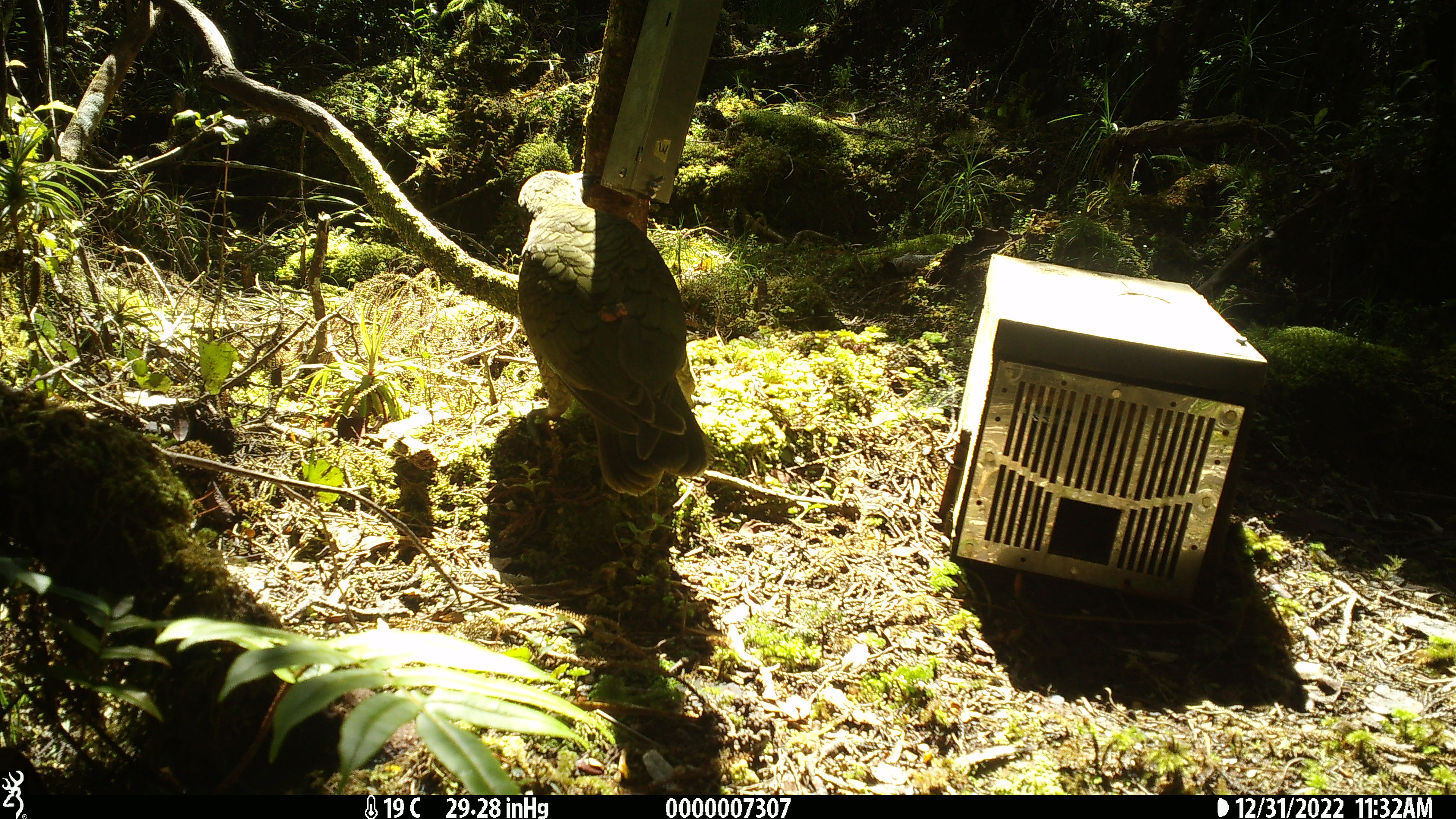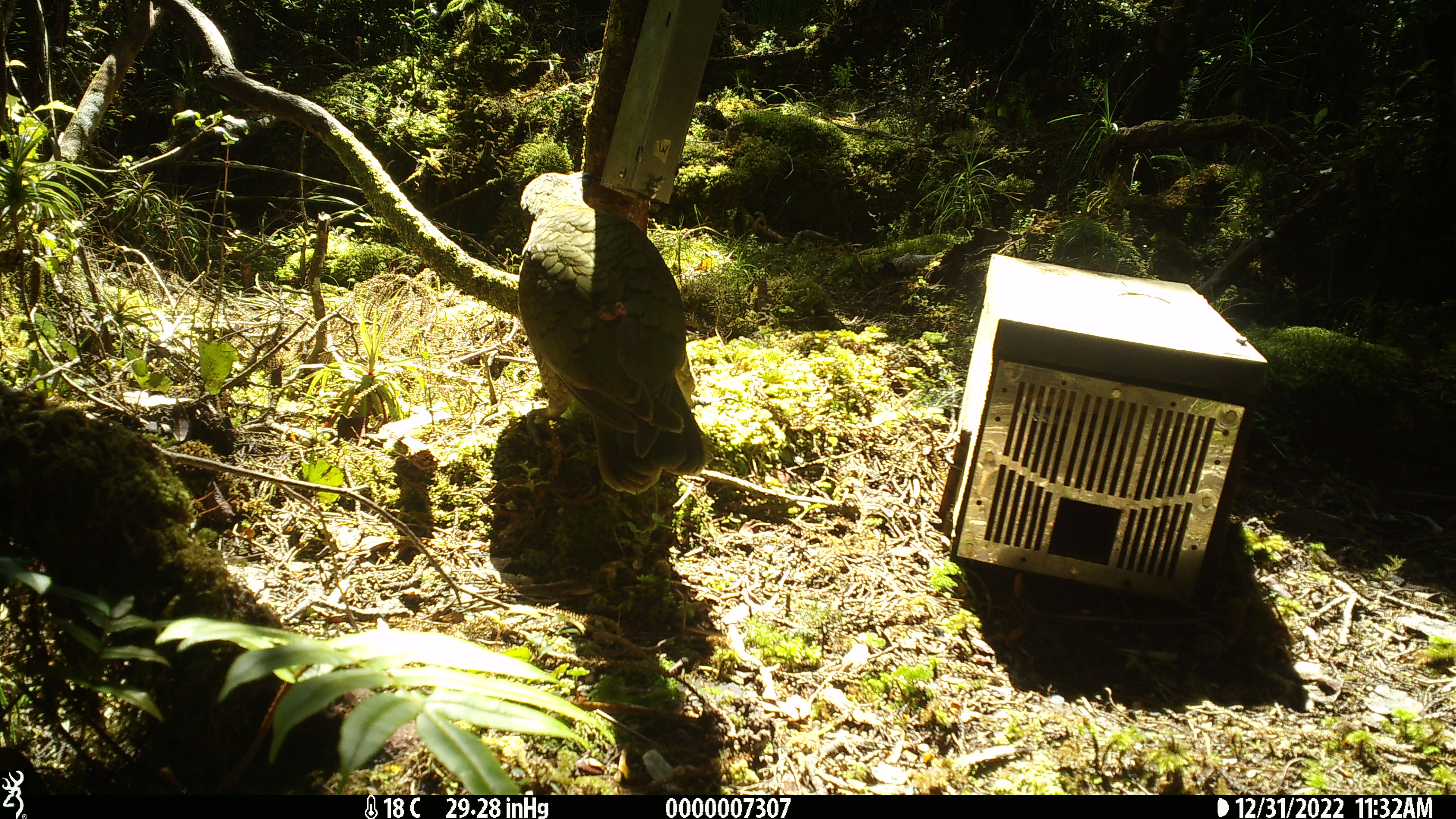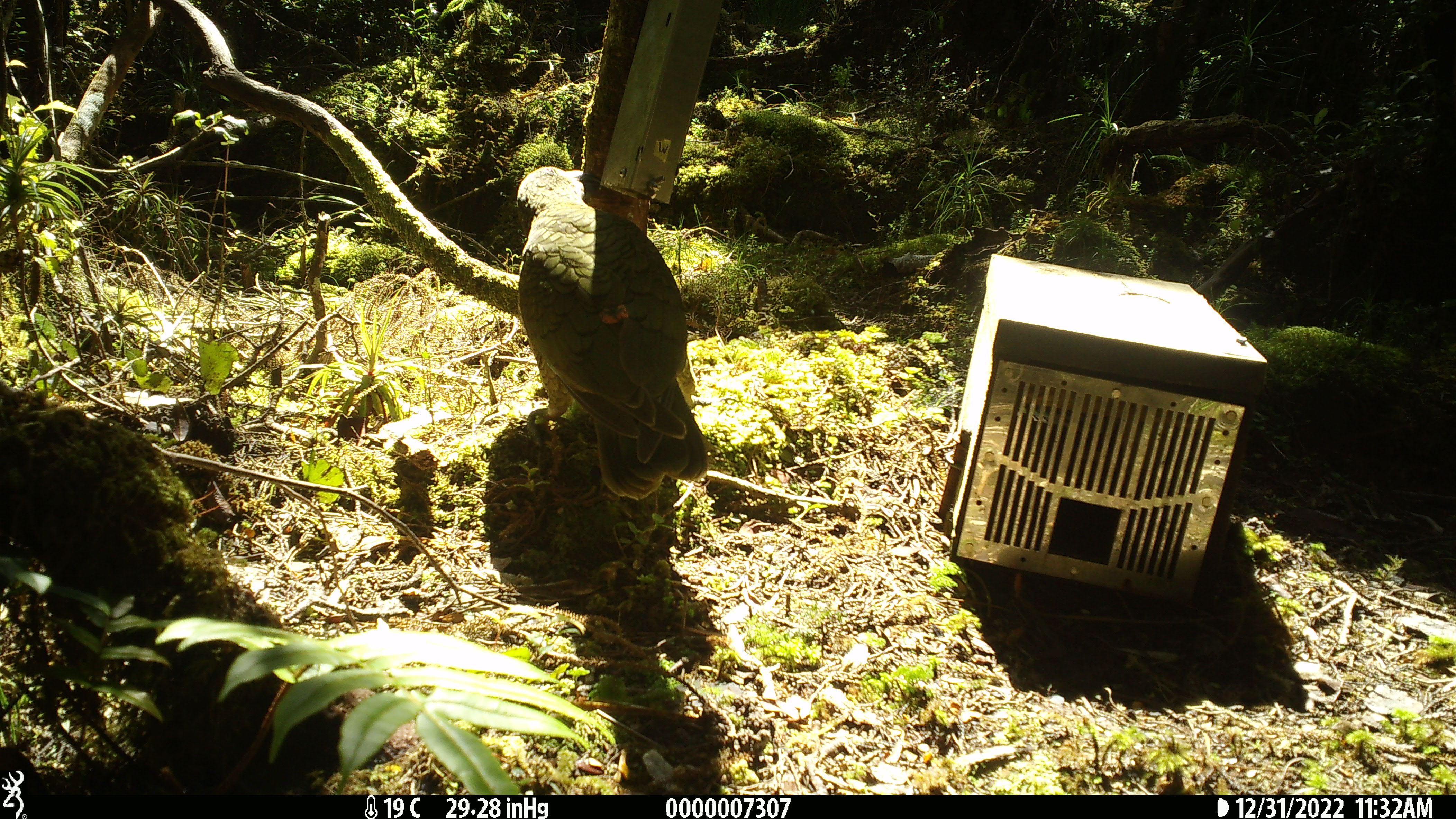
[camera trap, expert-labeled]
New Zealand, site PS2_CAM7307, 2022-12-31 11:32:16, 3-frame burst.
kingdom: Animalia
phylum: Chordata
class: Aves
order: Psittaciformes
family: Strigopidae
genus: Nestor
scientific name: Nestor notabilis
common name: kea